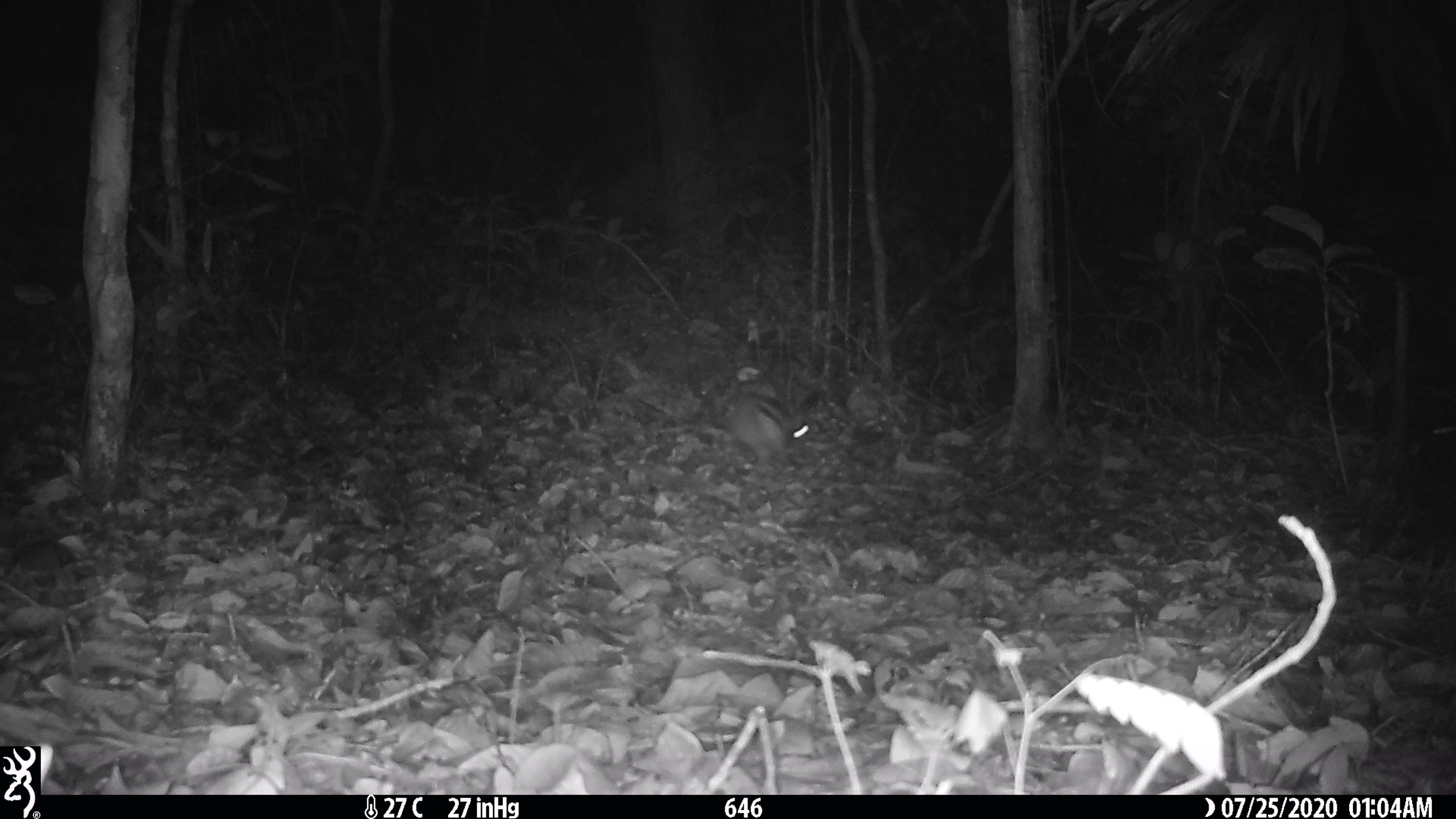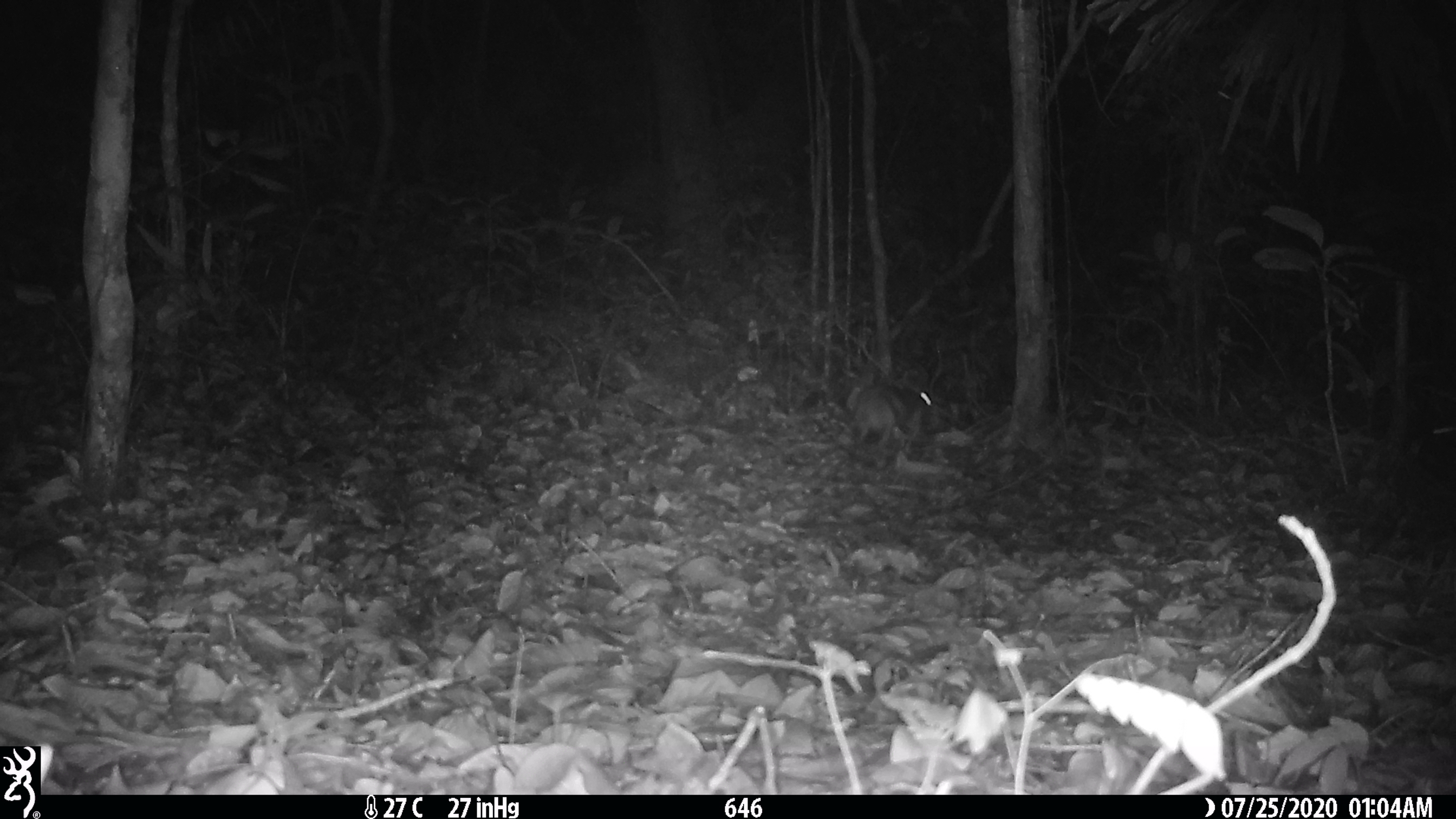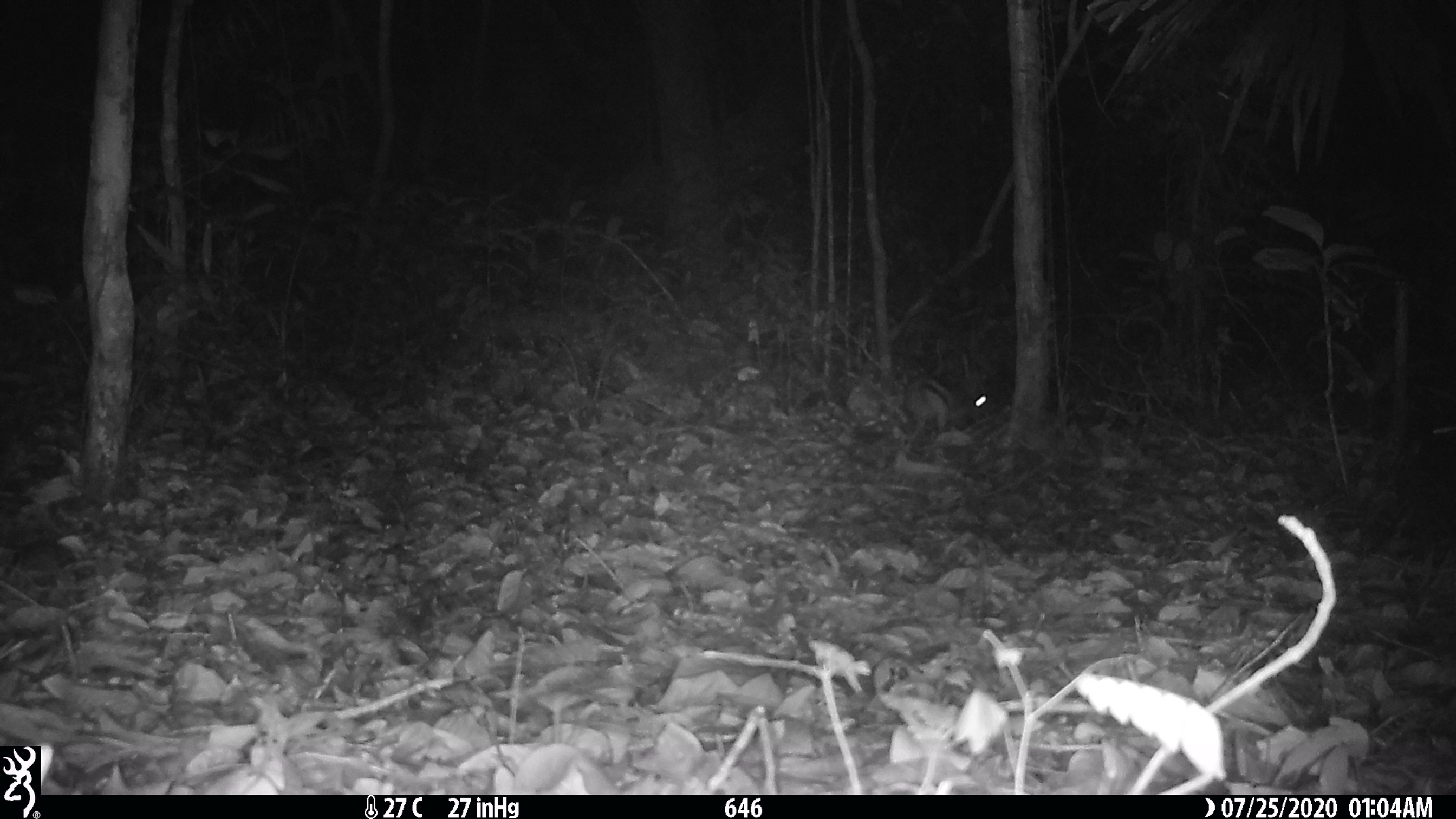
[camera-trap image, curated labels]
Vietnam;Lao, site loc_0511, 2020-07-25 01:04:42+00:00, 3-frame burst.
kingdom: Animalia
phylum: Chordata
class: Mammalia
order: Lagomorpha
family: Leporidae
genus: Nesolagus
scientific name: Nesolagus timminsi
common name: annamite striped rabbit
Annamite striped rabbit (Nesolagus timminsi). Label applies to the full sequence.